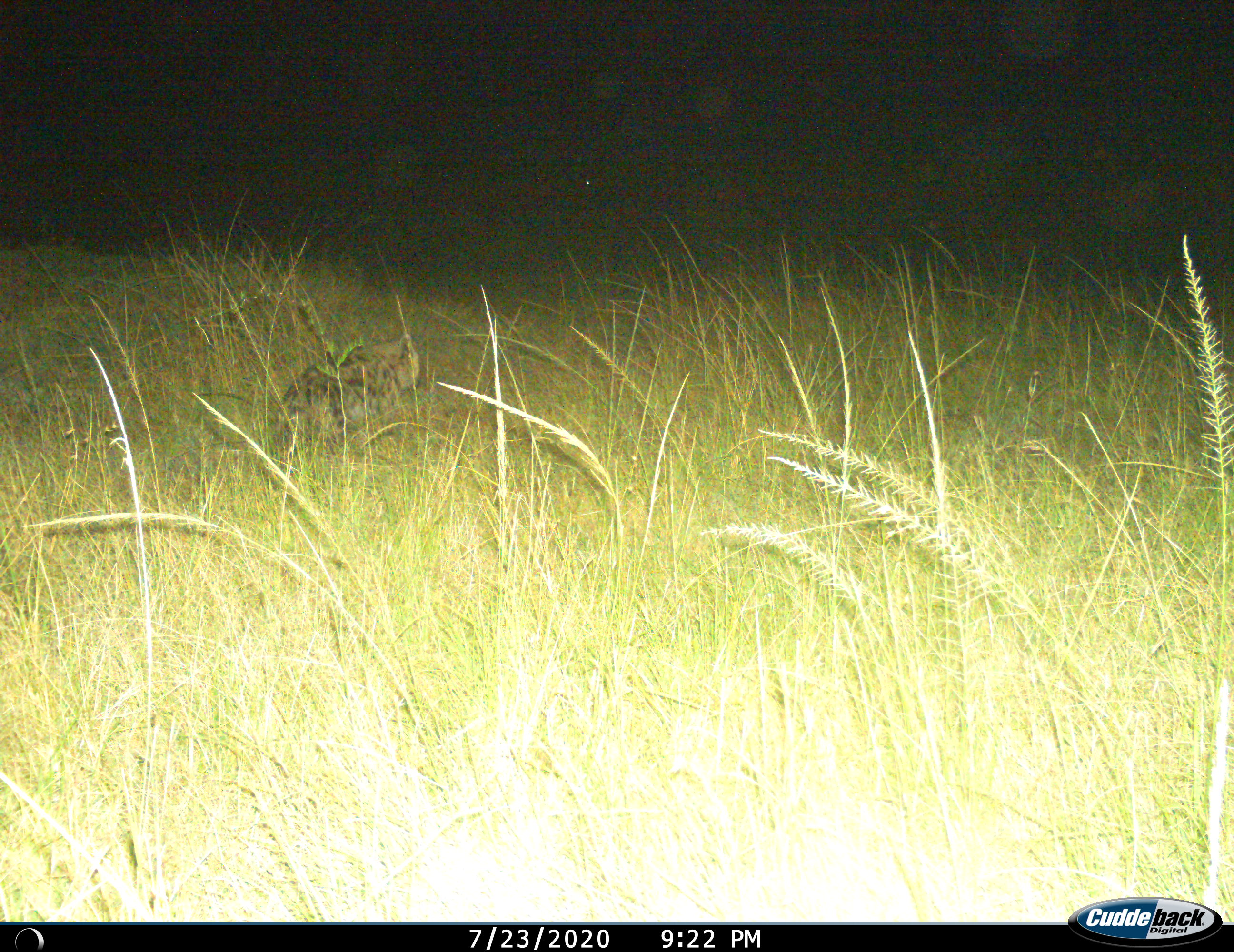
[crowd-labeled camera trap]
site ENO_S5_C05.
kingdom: Animalia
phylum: Chordata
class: Mammalia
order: Carnivora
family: Hyaenidae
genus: Crocuta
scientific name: Crocuta crocuta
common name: spotted hyena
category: hyenaspotted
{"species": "hyenaspotted (spotted hyena) (Crocuta crocuta)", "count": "1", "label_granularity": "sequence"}